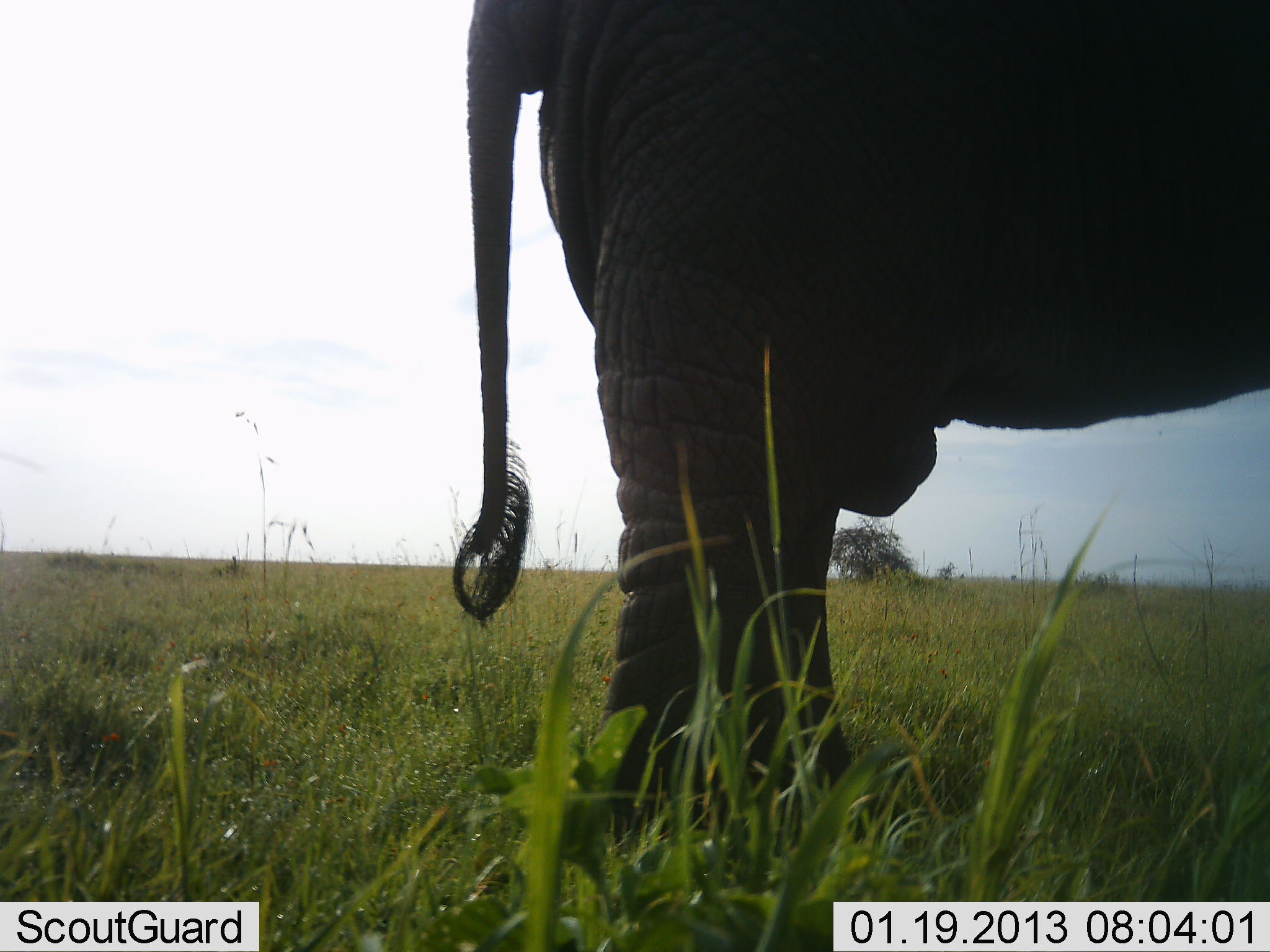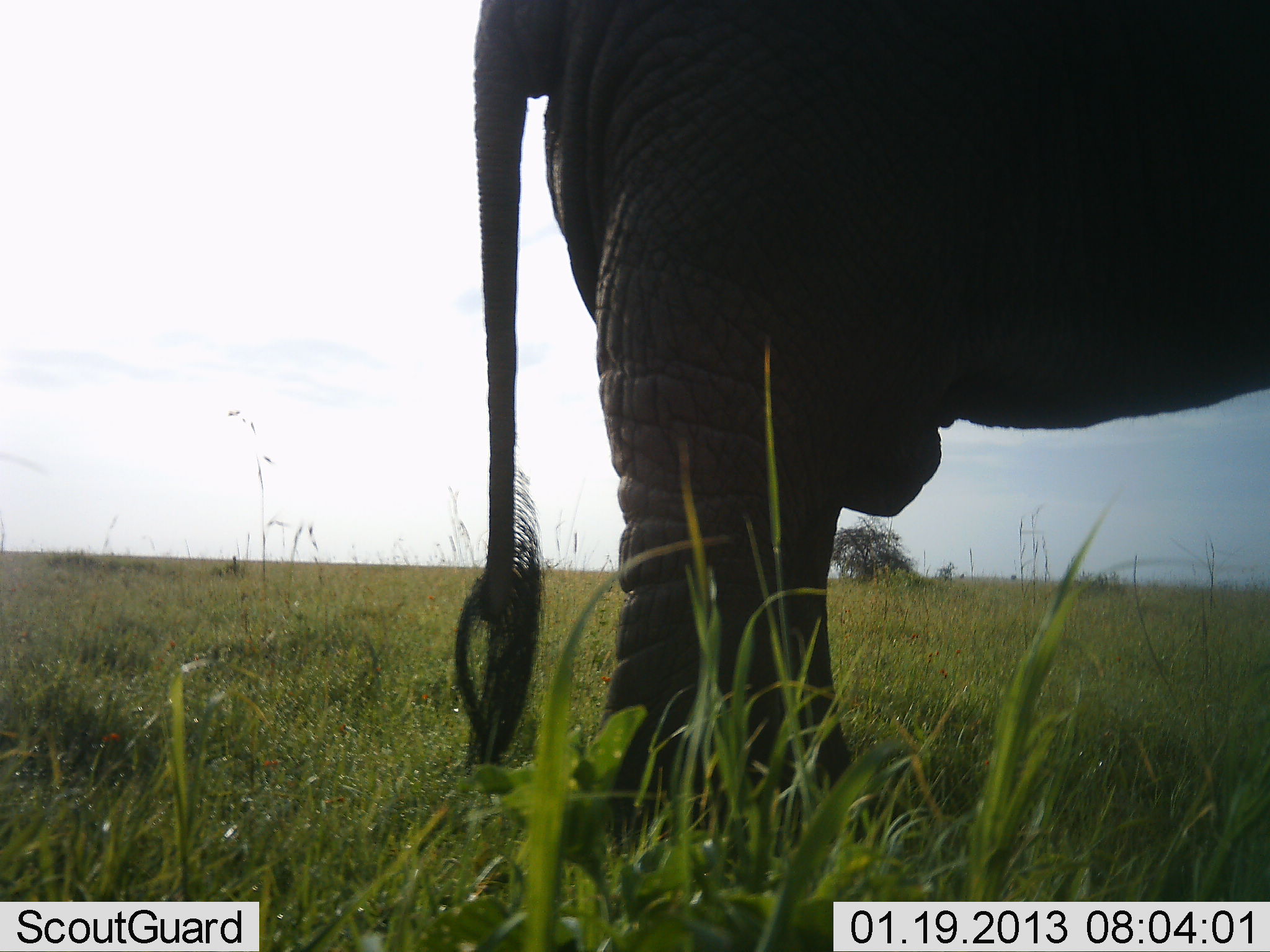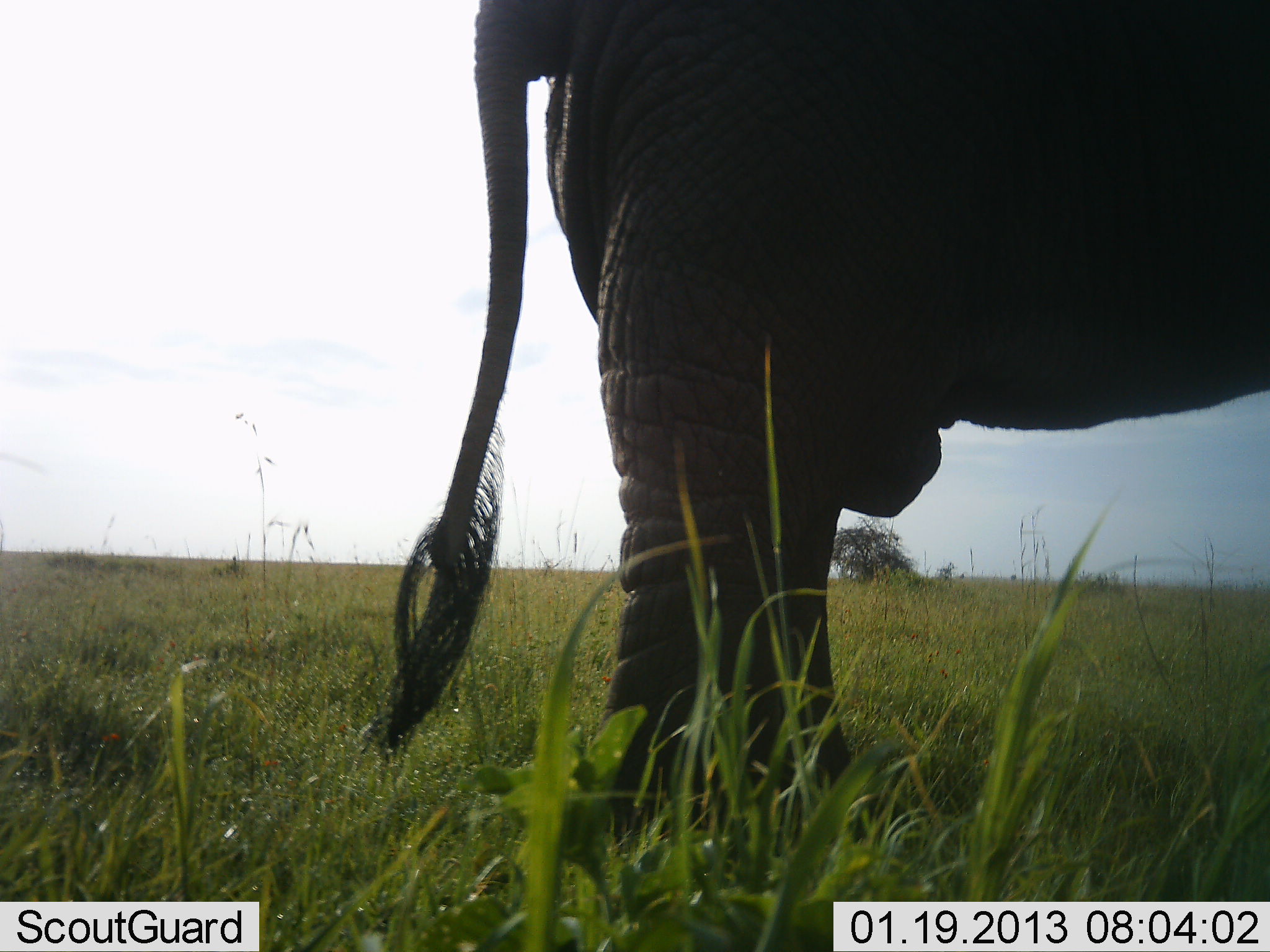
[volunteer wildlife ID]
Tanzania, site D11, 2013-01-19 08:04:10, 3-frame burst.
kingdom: Animalia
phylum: Chordata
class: Mammalia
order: Proboscidea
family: Elephantidae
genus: Loxodonta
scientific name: Loxodonta africana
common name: african bush elephant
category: elephant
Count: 1.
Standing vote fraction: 100%.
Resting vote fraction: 0%.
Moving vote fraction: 0%.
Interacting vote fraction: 0%.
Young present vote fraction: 0%.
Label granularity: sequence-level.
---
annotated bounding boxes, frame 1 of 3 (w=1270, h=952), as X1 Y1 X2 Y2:
animal: 451 0 1270 859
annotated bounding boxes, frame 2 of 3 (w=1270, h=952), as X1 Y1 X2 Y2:
animal: 449 0 1270 839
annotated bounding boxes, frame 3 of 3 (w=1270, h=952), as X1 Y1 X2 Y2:
animal: 384 0 1270 855